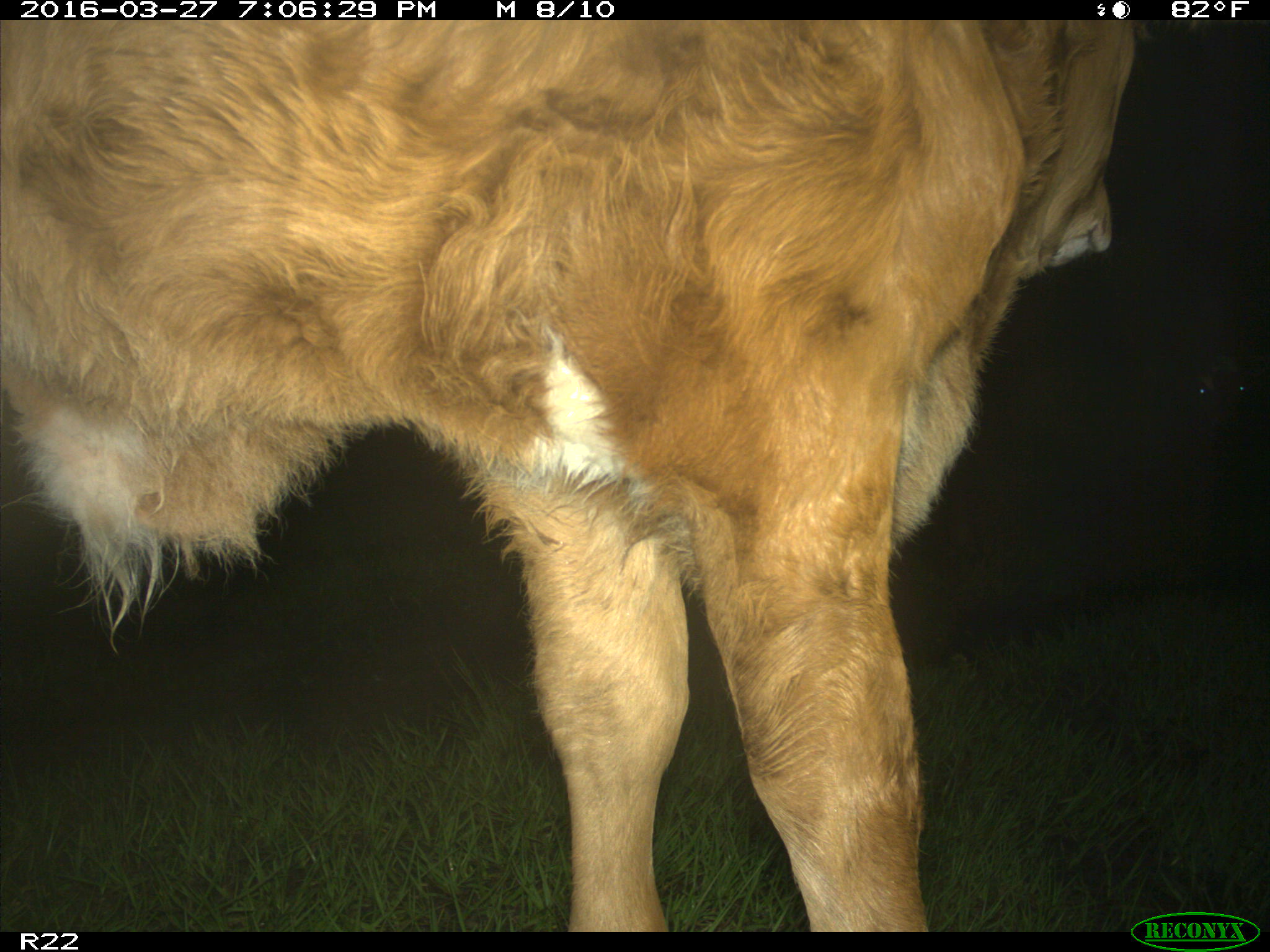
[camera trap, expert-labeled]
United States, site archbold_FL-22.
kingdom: Animalia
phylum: Chordata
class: Mammalia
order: Artiodactyla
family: Bovidae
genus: Bos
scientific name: Bos taurus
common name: domestic cow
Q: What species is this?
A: Bos taurus (domestic cow).